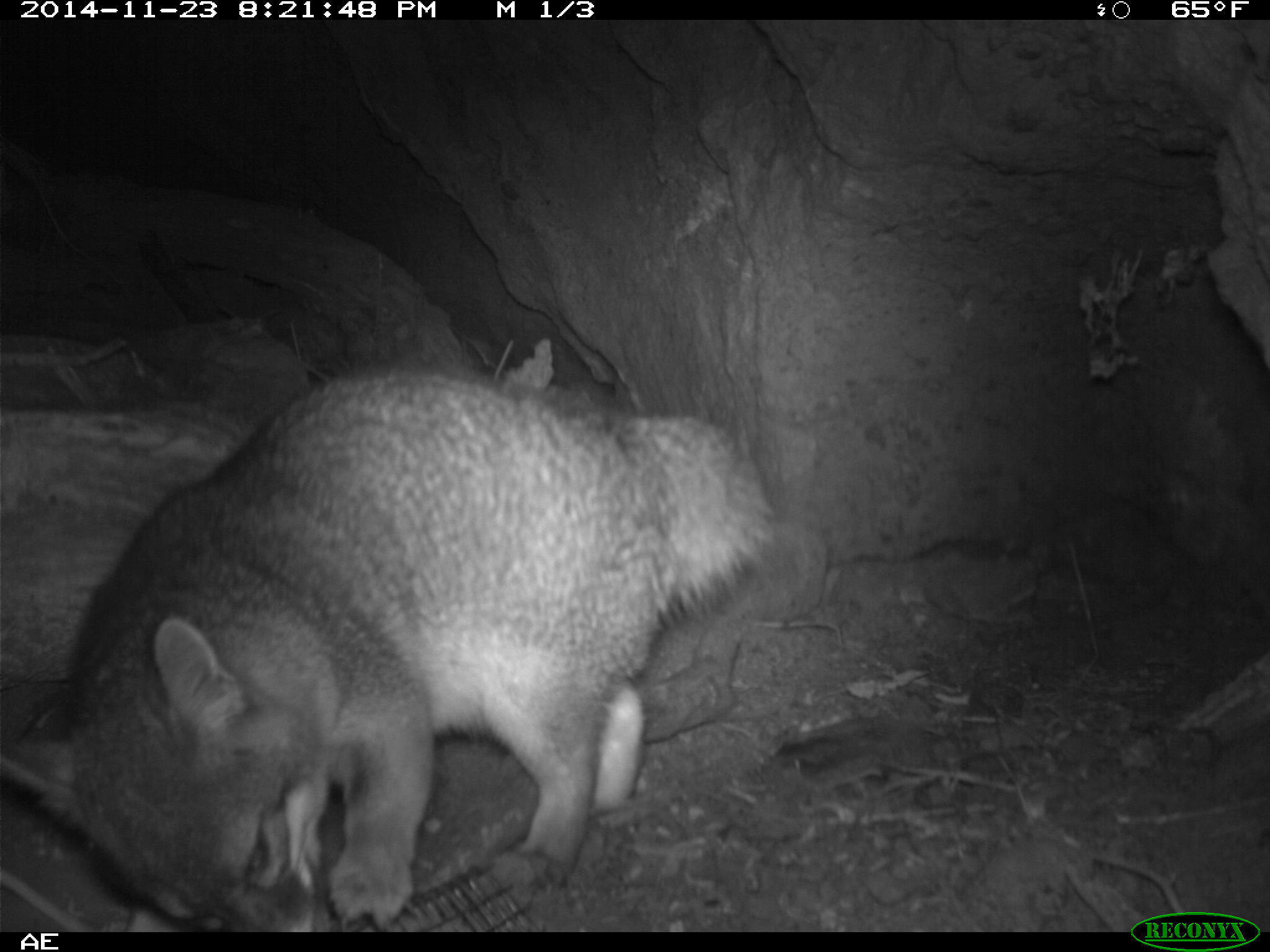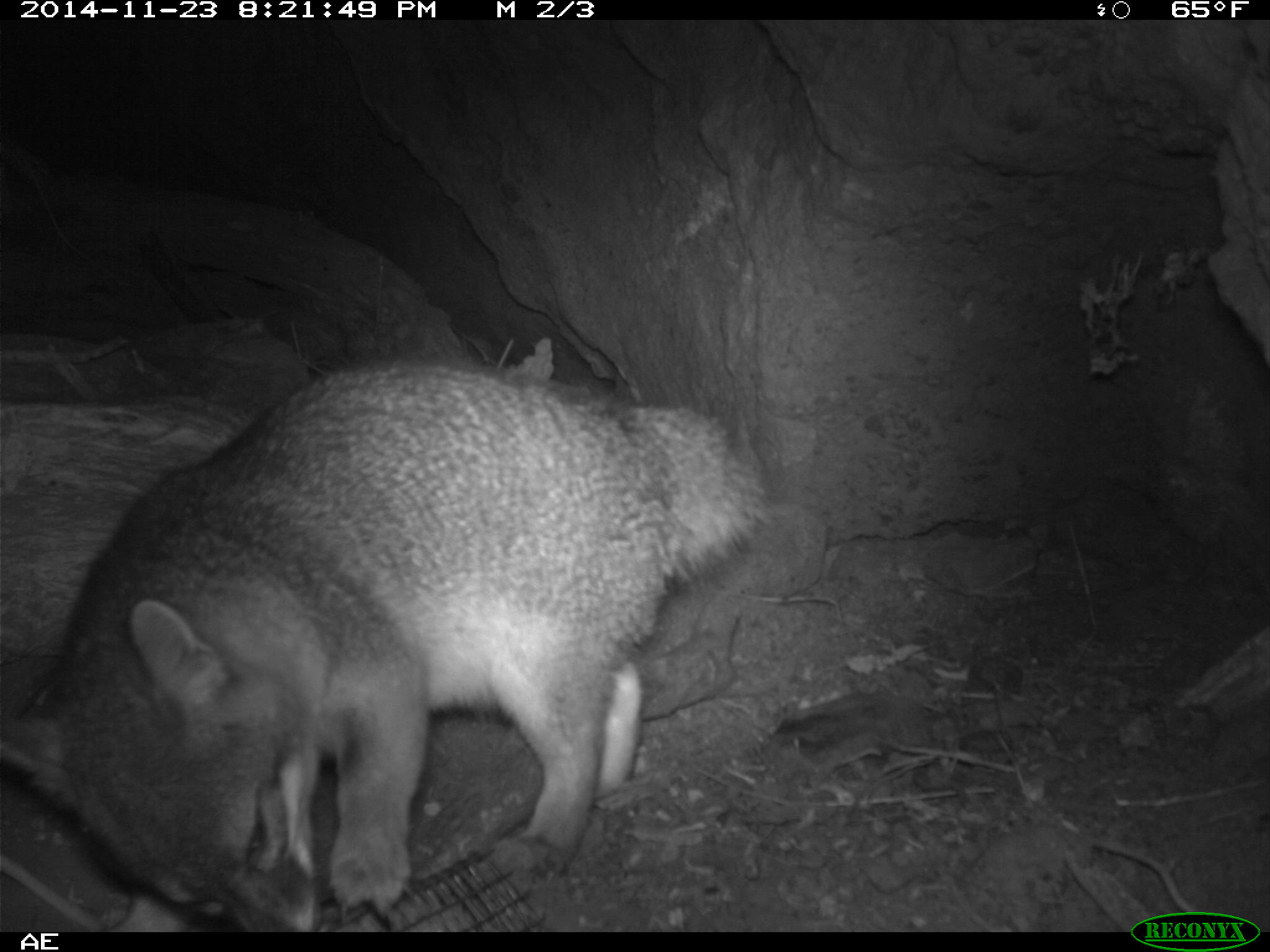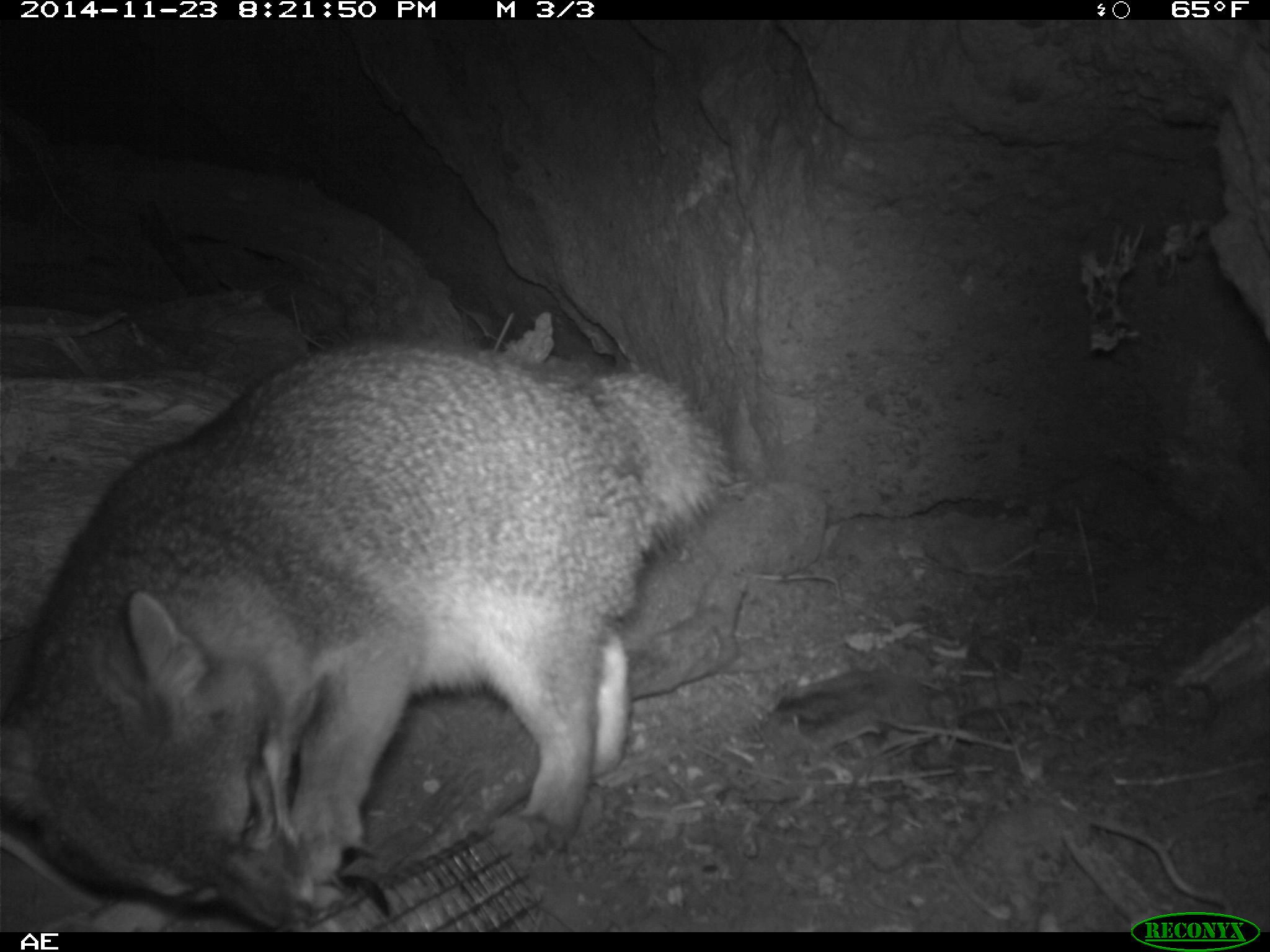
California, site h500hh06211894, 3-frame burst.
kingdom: Animalia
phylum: Chordata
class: Mammalia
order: Carnivora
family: Canidae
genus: Urocyon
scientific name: Urocyon littoralis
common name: island fox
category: fox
Fox (island fox) (Urocyon littoralis).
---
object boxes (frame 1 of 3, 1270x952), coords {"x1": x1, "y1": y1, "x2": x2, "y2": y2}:
fox: {"x1": 0, "y1": 356, "x2": 779, "y2": 930}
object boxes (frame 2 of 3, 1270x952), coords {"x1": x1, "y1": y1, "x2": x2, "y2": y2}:
fox: {"x1": 0, "y1": 355, "x2": 768, "y2": 932}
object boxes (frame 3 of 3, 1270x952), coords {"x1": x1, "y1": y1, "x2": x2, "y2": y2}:
fox: {"x1": 0, "y1": 330, "x2": 732, "y2": 933}